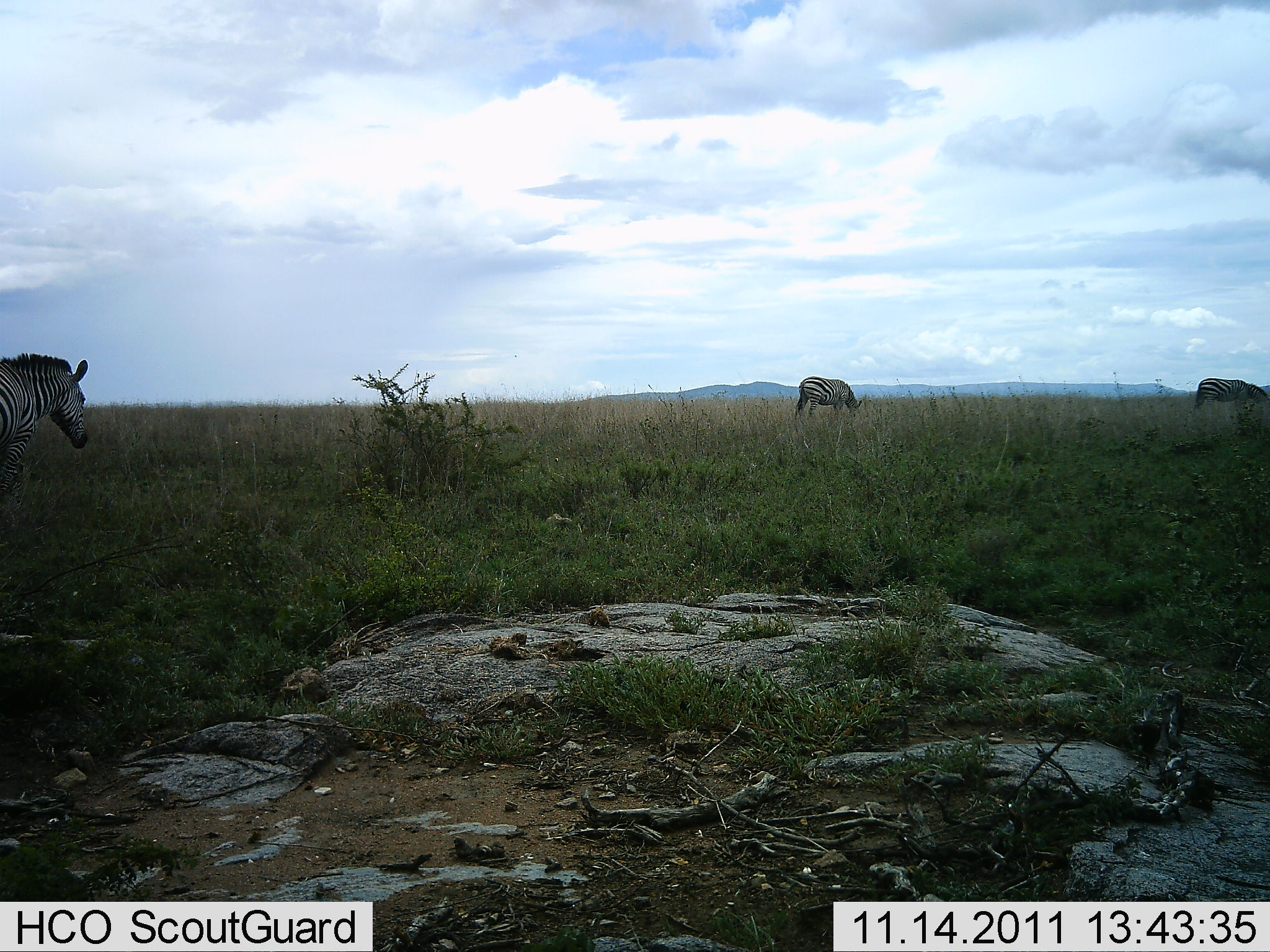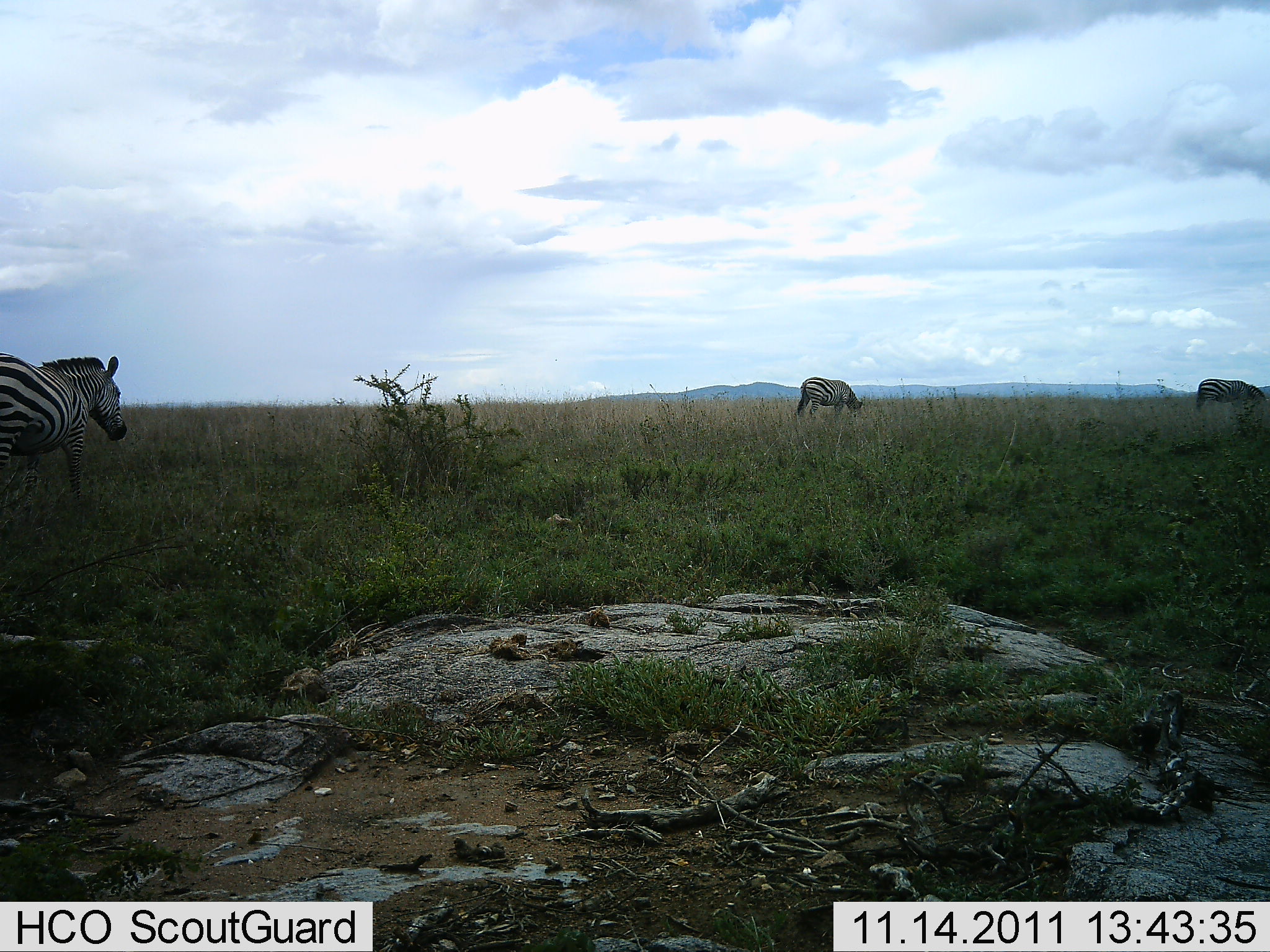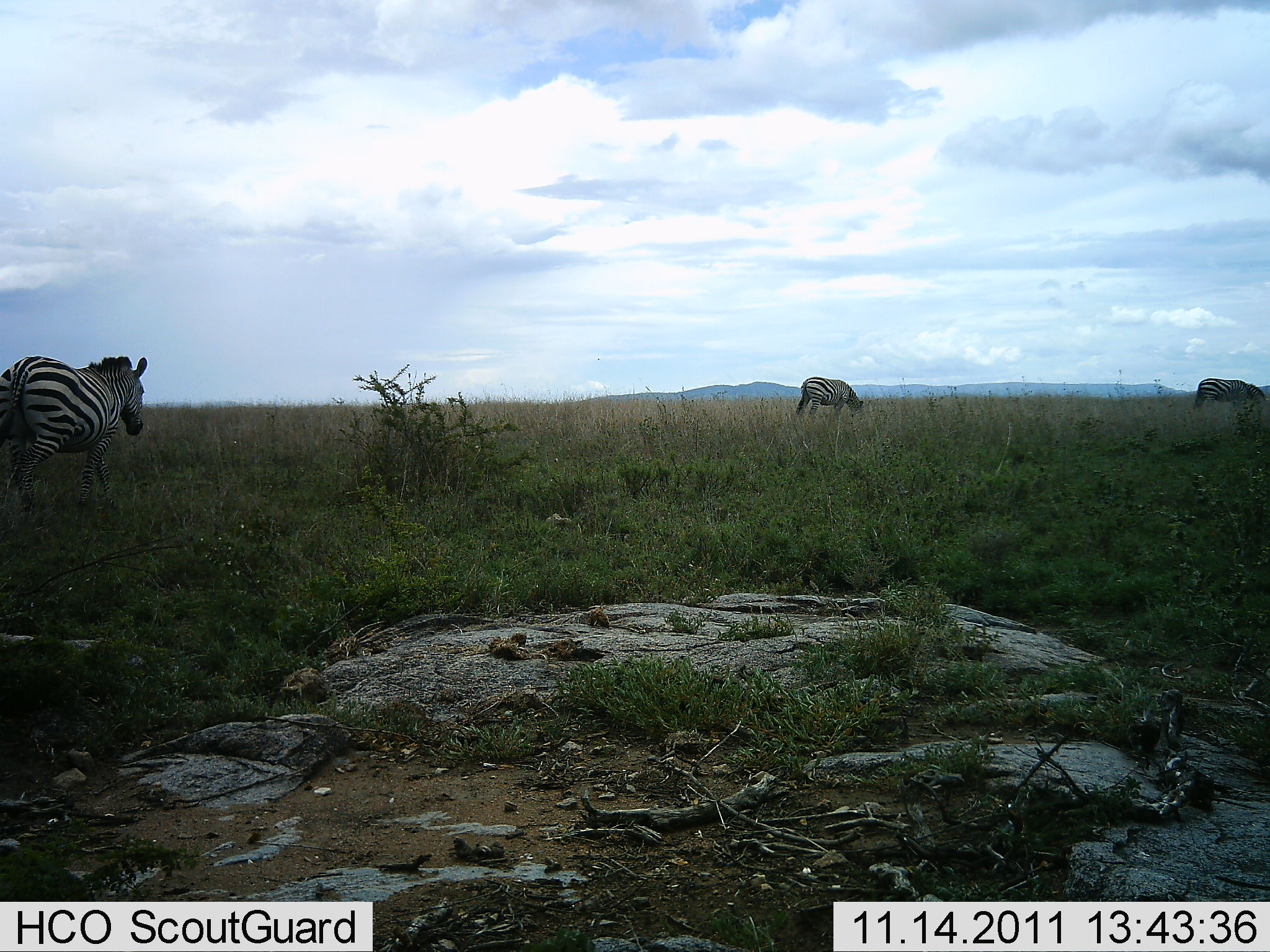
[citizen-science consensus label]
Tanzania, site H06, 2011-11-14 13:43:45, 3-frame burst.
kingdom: Animalia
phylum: Chordata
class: Mammalia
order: Perissodactyla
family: Equidae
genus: Equus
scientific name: Equus quagga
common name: plains zebra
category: zebra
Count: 3.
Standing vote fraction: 12%.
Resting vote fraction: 0%.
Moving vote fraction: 94%.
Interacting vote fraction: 0%.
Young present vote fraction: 0%.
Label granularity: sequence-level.